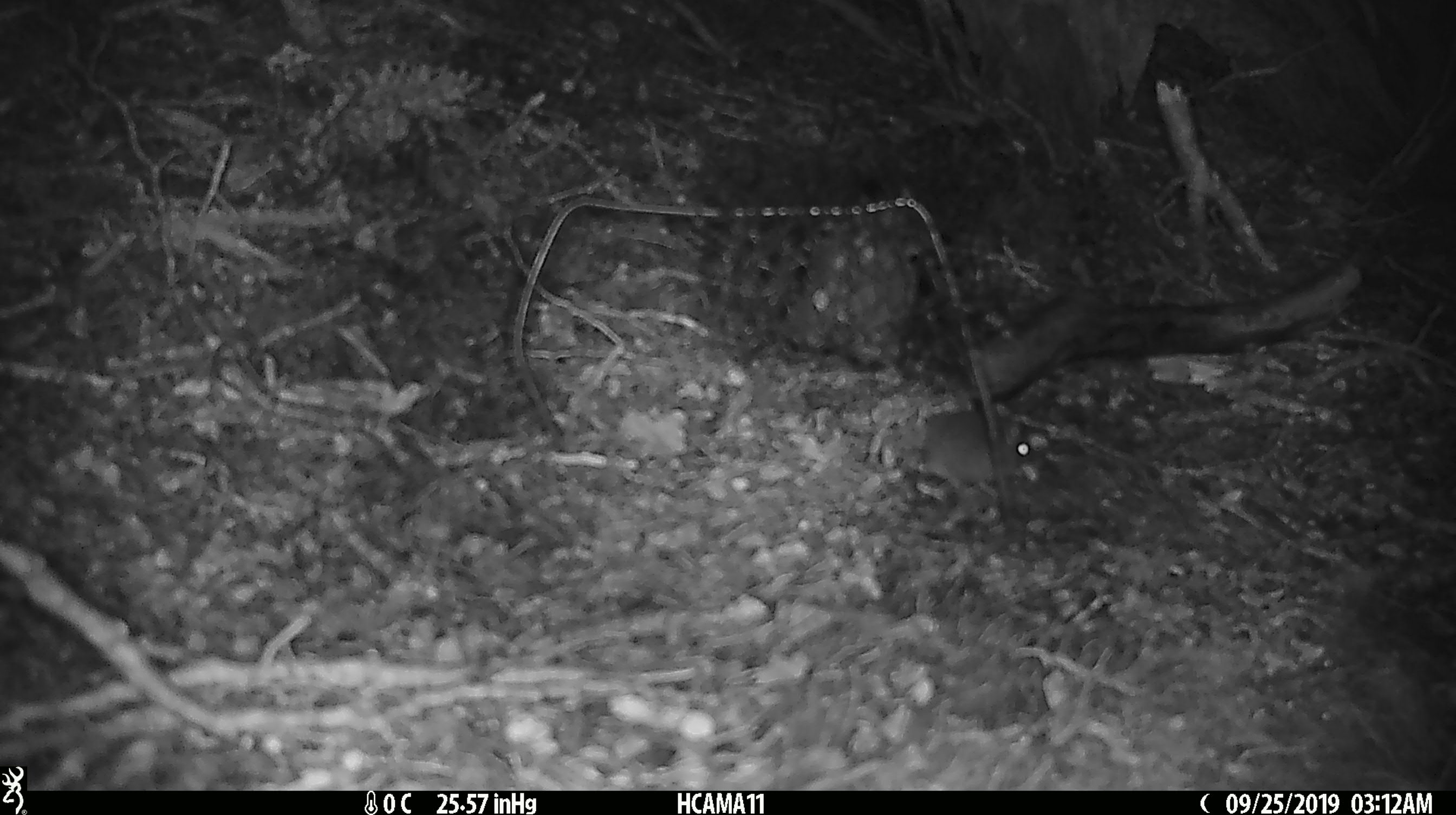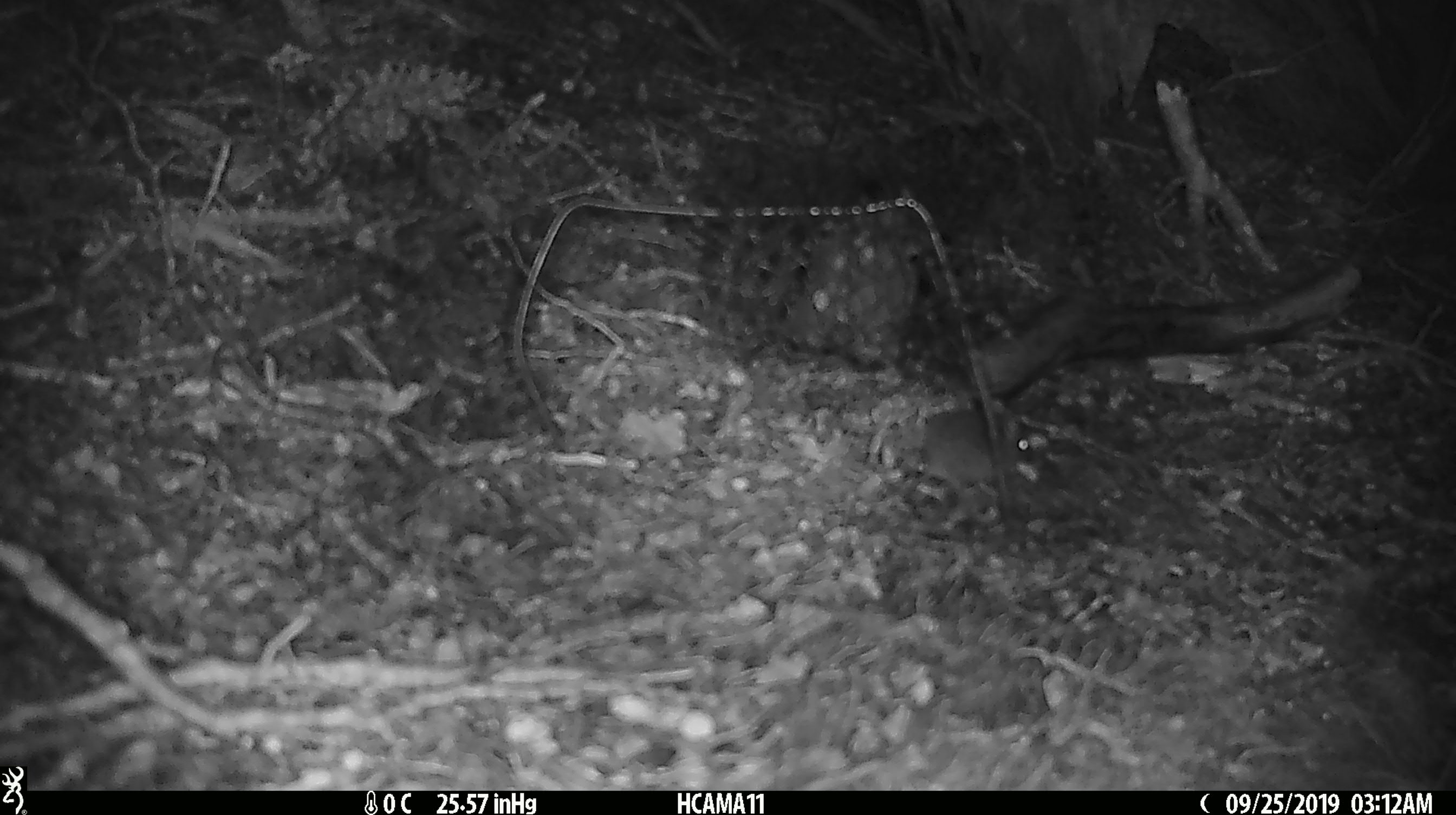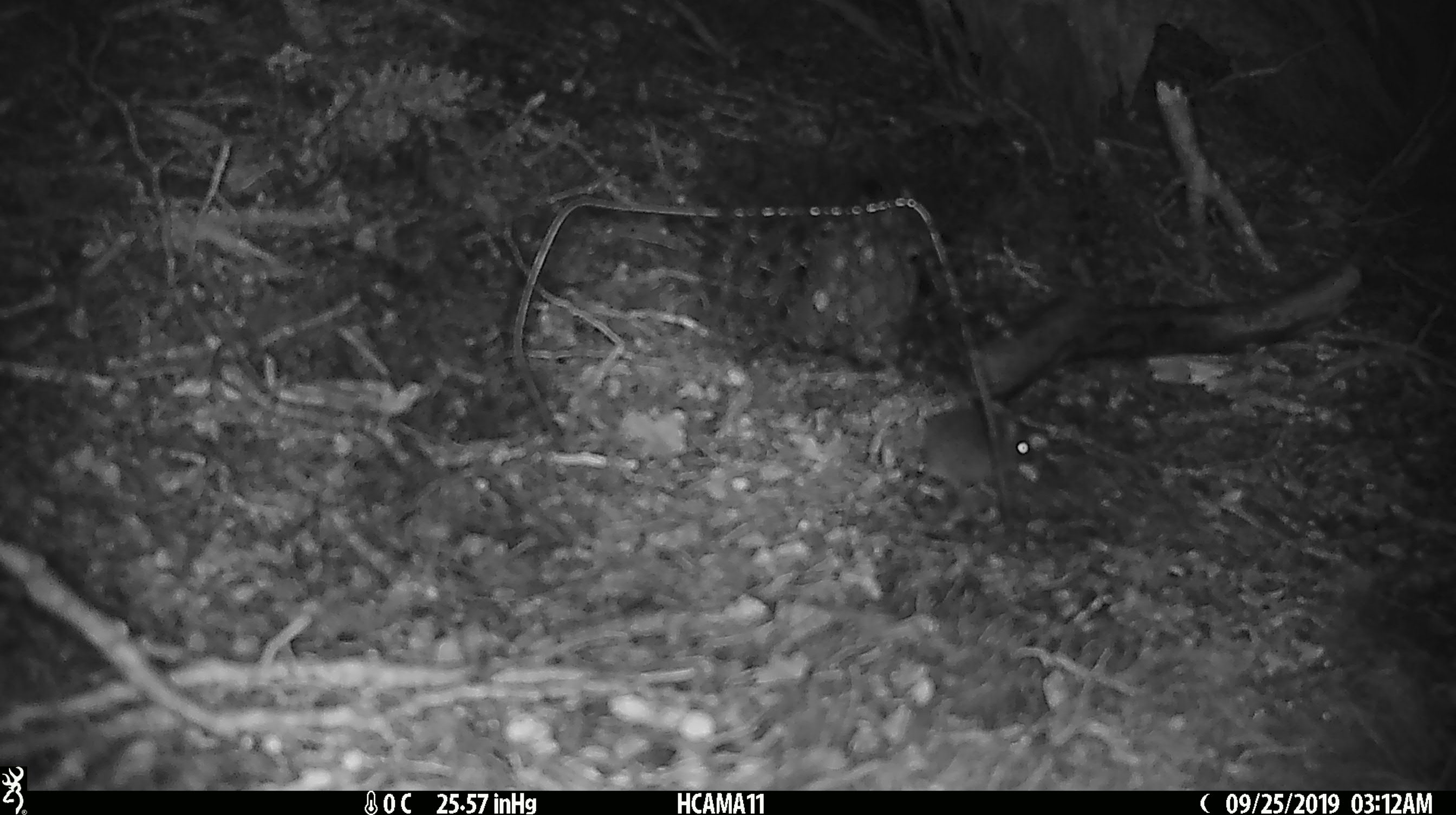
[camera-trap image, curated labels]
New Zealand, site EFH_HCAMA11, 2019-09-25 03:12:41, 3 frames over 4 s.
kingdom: Animalia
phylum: Chordata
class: Mammalia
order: Rodentia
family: Muridae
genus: Mus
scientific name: Mus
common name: mouse